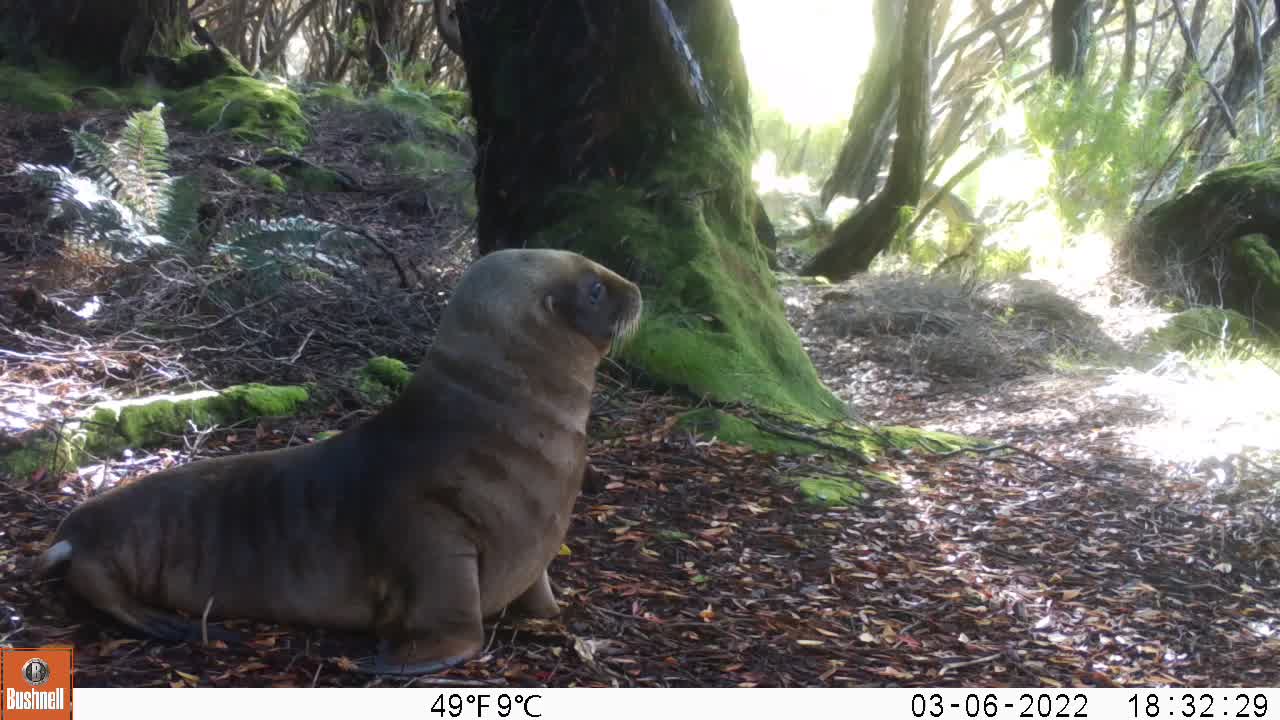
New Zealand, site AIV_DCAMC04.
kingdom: Animalia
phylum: Chordata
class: Mammalia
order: Carnivora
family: Otariidae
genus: Phocarctos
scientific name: Phocarctos hookeri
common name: new zealand sea lion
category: sealion